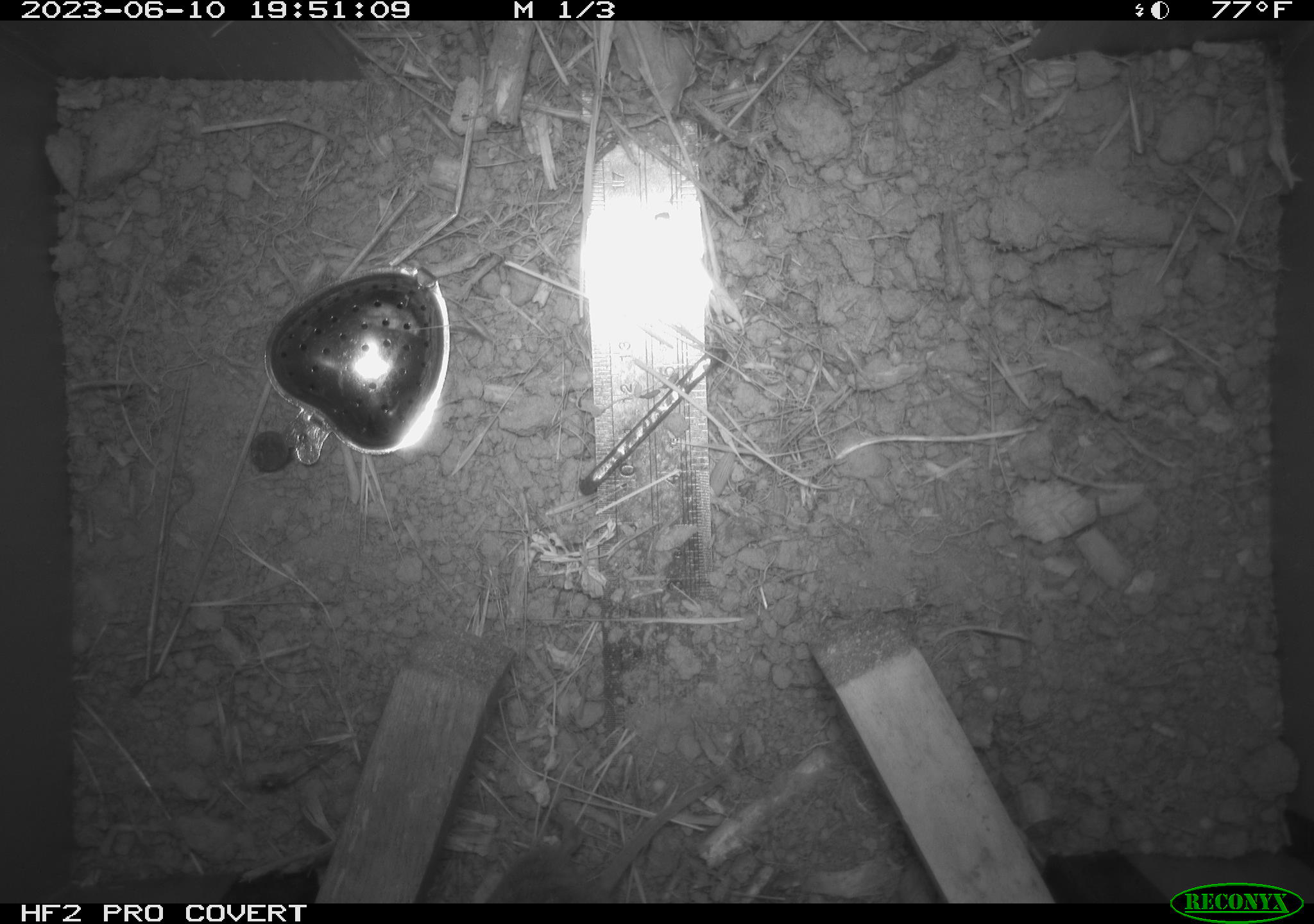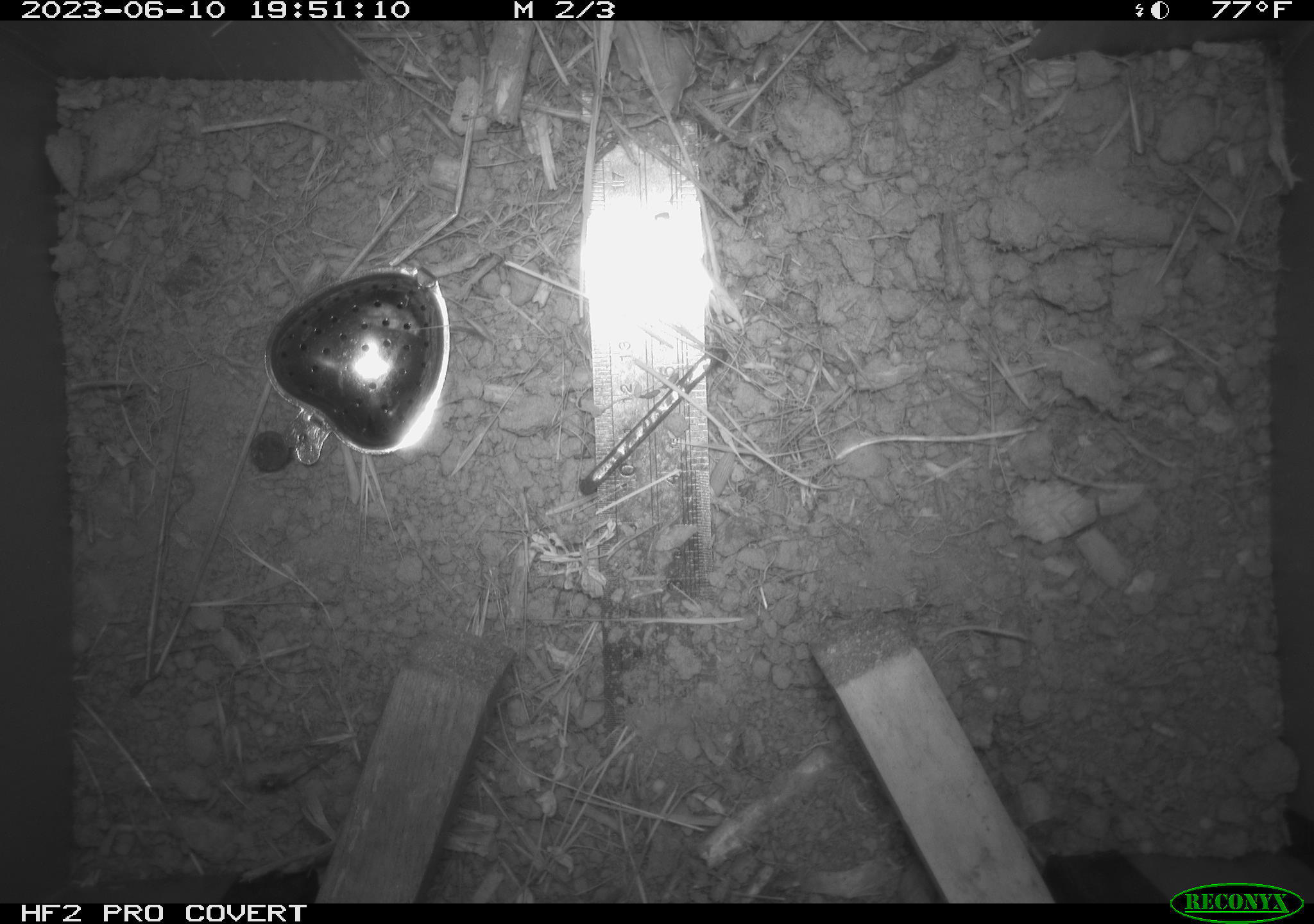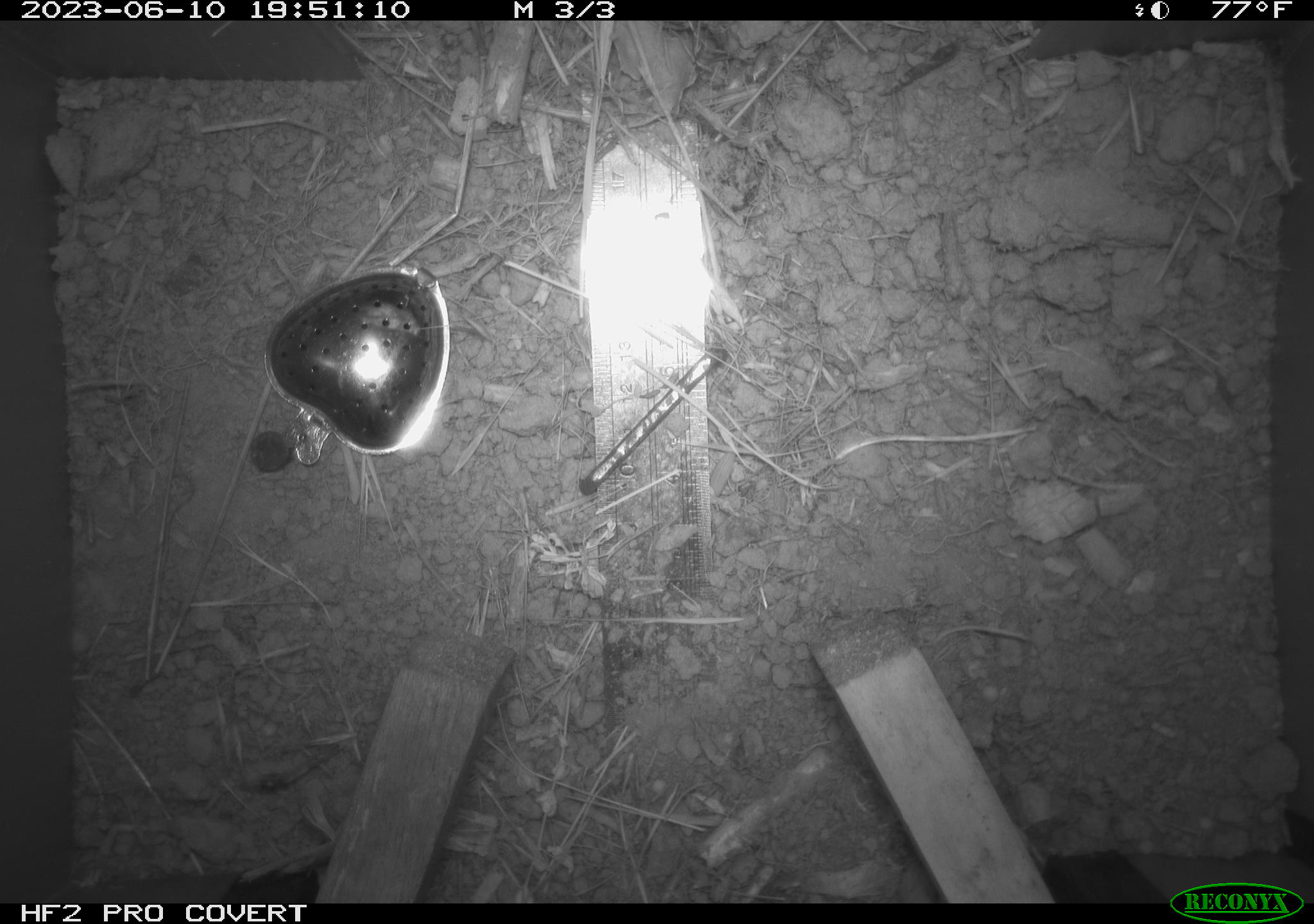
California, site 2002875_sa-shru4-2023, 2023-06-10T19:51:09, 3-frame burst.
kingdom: Animalia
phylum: Chordata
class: Mammalia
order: Rodentia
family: Cricetidae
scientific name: Arvicolinae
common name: voles, lemmings, and muskrats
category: arvicolinae subfamily